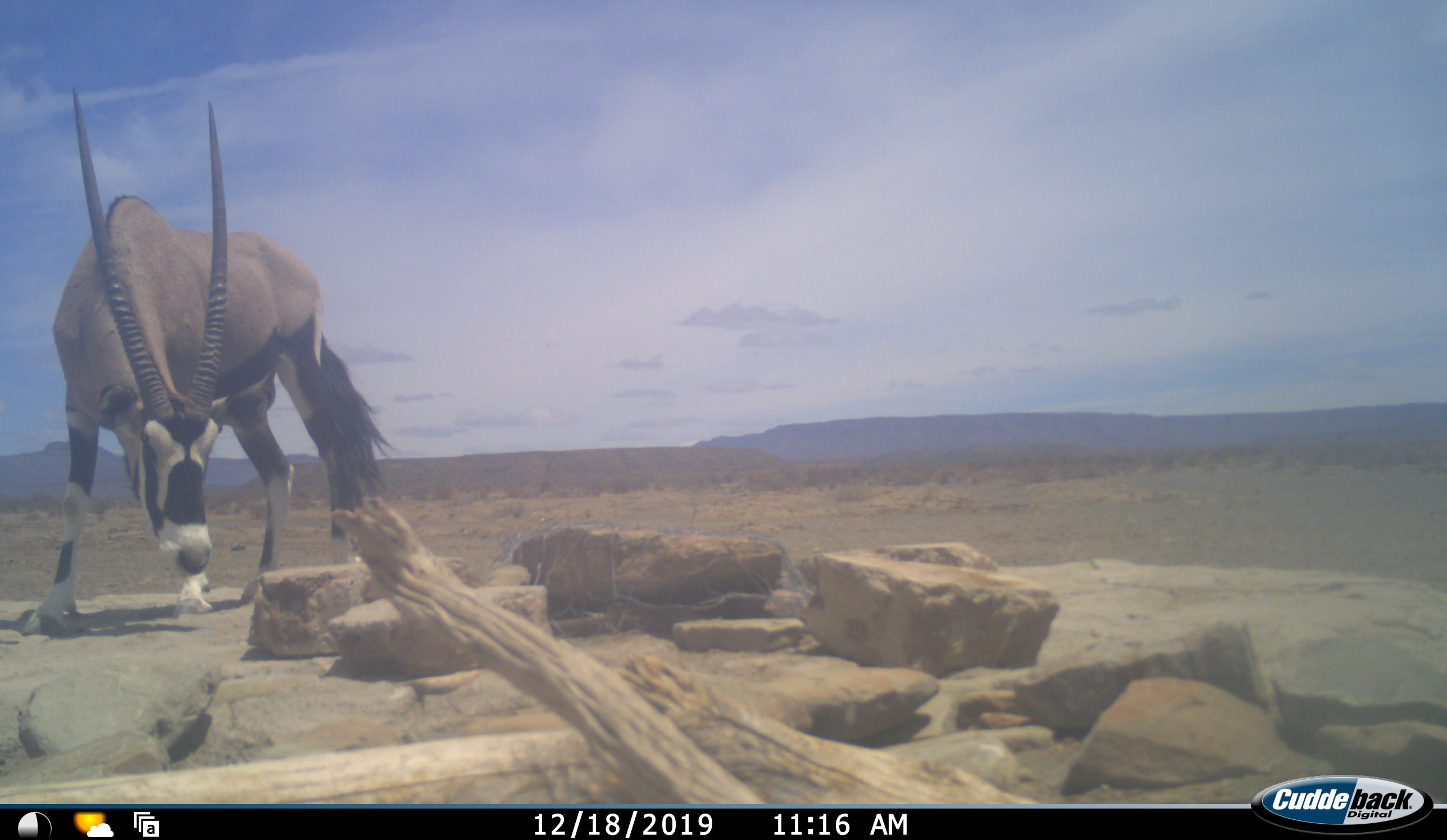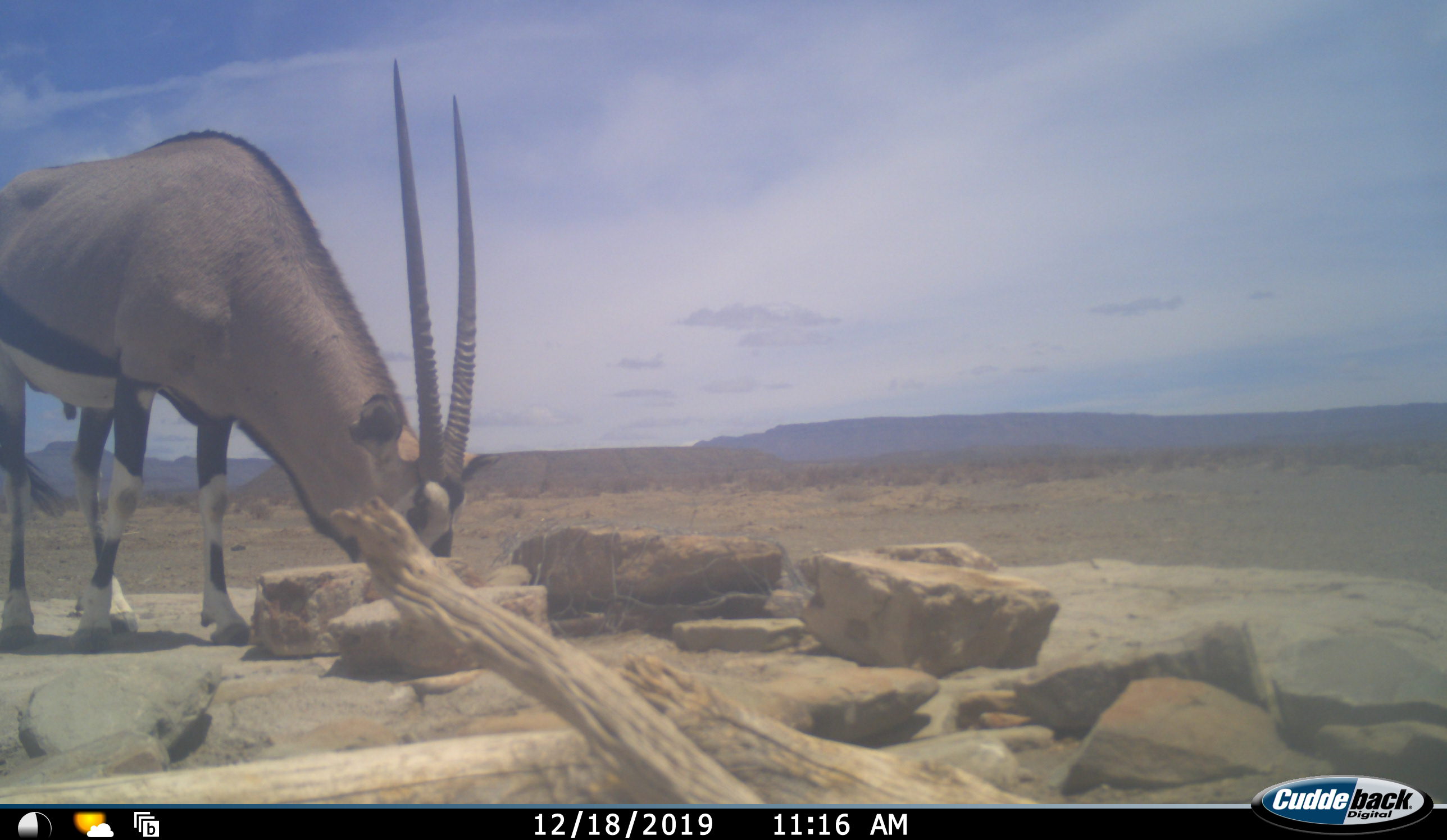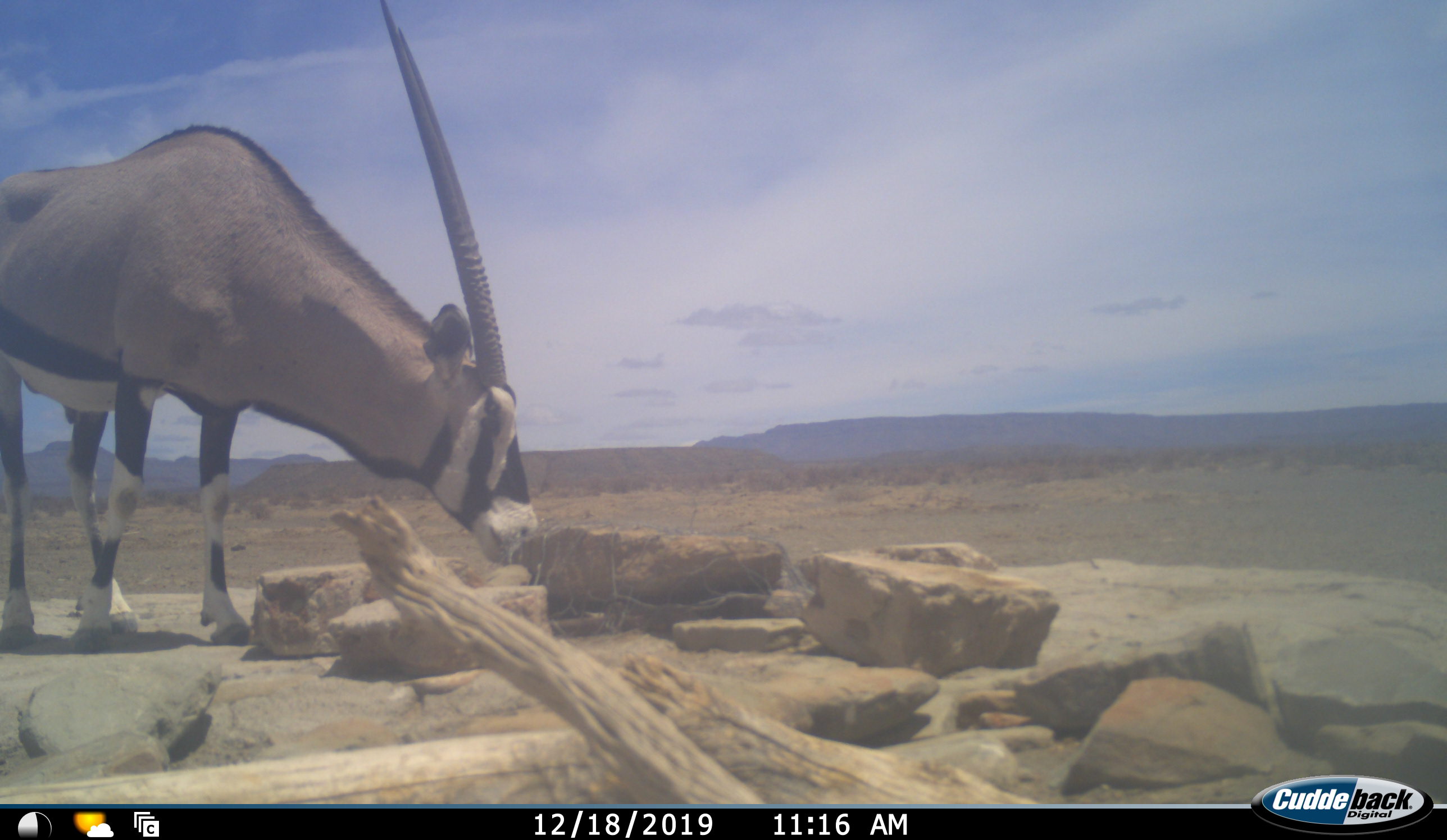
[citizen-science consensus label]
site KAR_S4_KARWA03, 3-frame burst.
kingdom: Animalia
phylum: Chordata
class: Mammalia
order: Artiodactyla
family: Bovidae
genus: Oryx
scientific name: Oryx gazella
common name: gemsbok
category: oryx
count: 1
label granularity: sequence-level